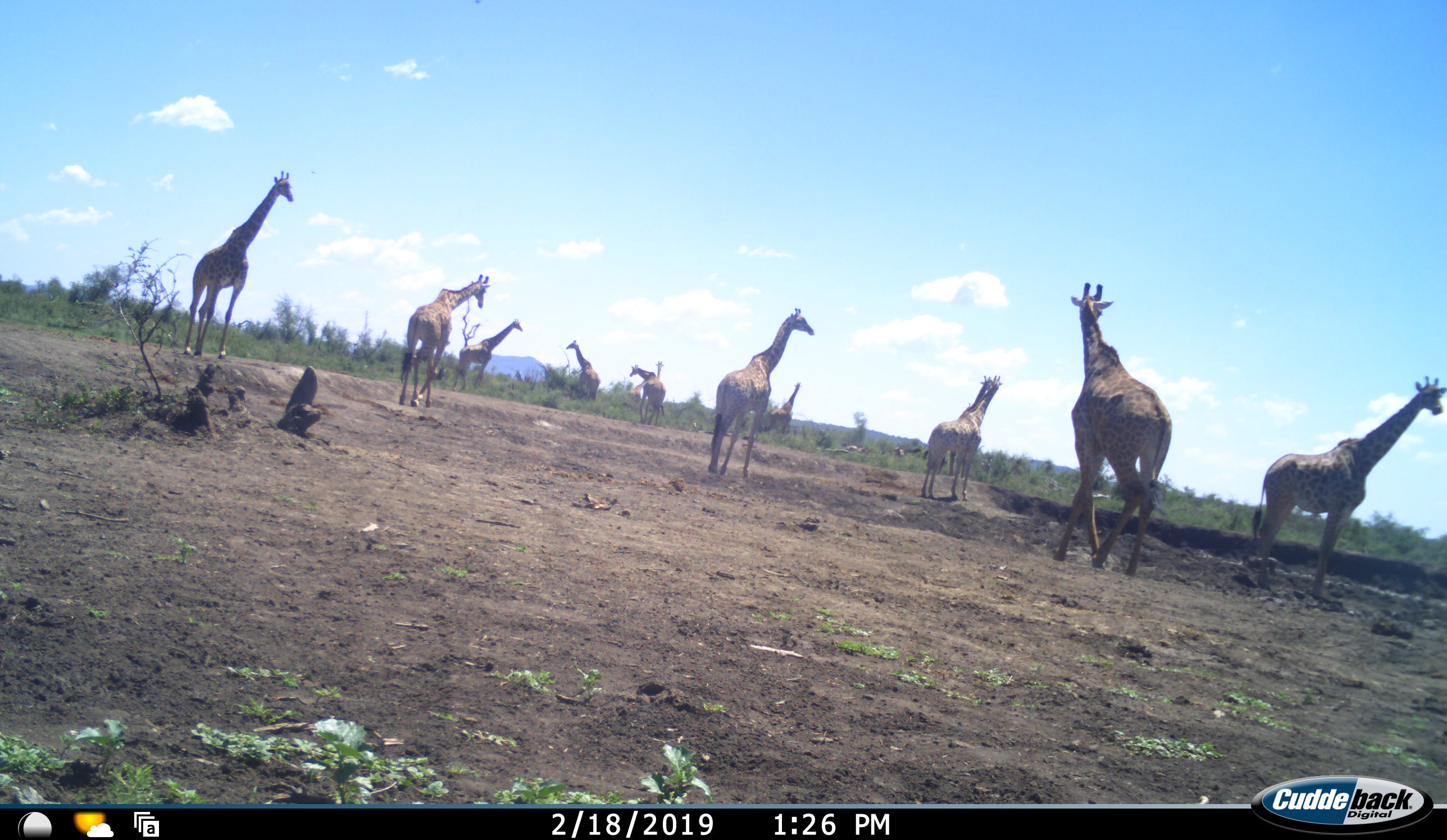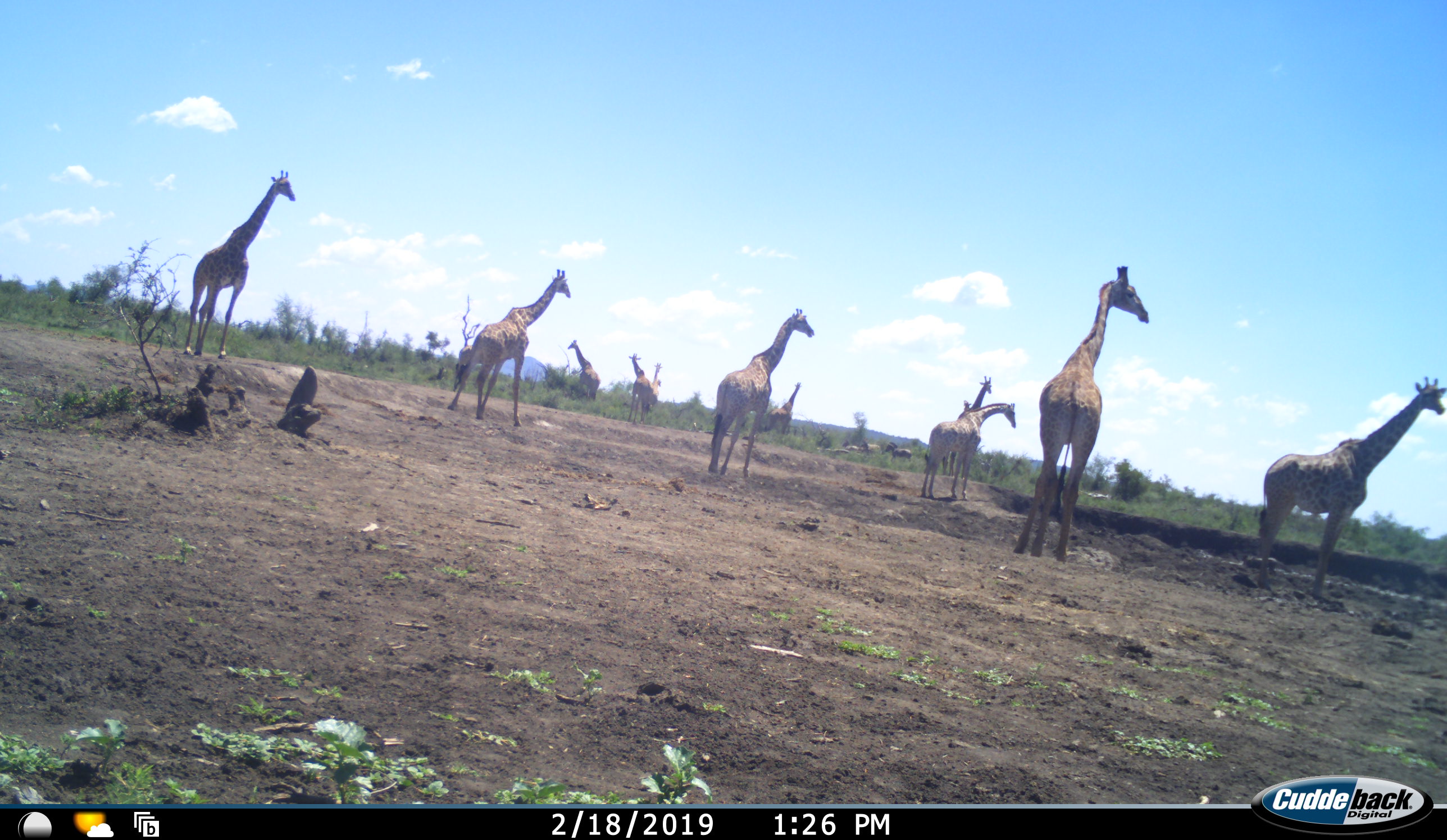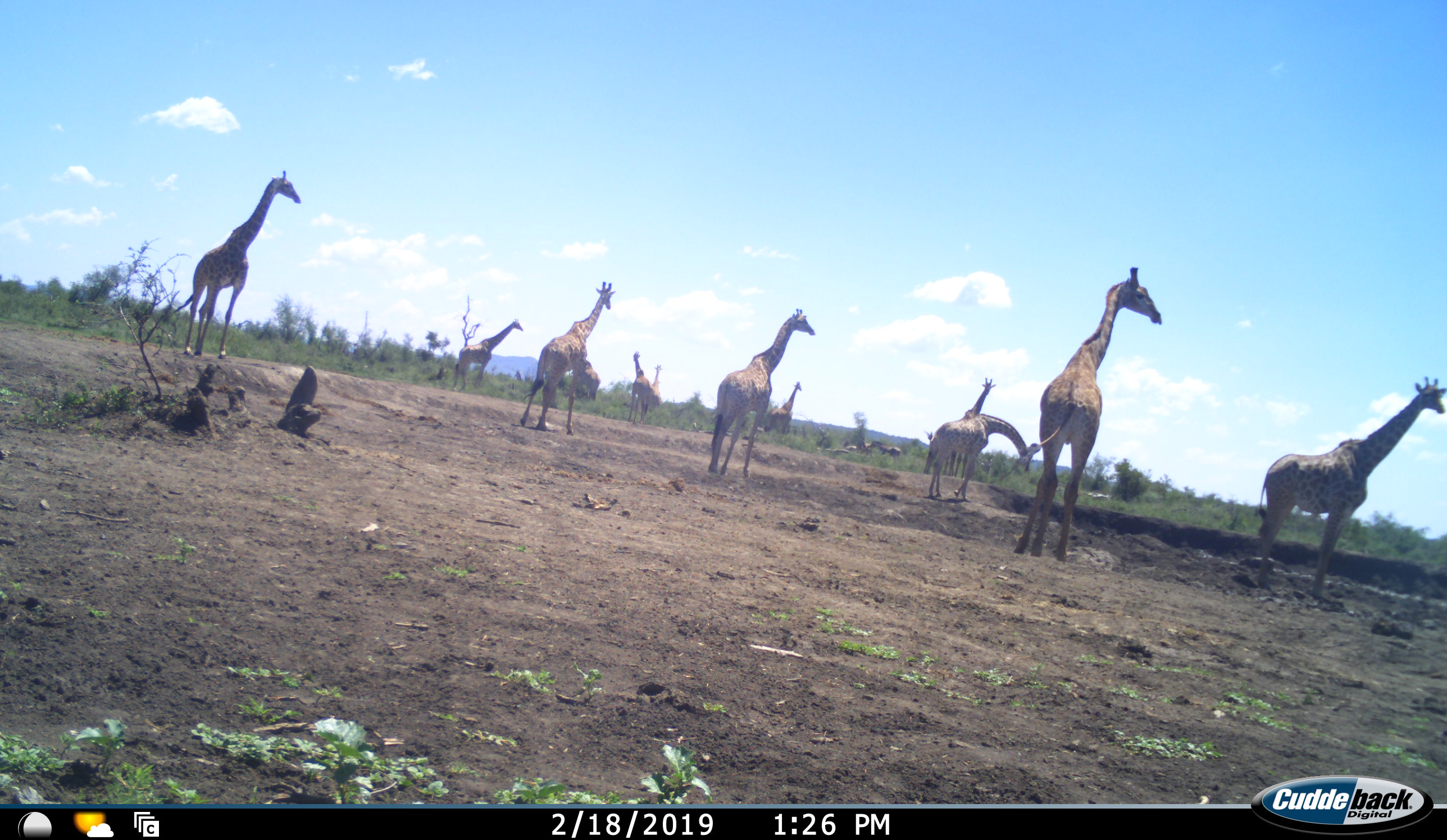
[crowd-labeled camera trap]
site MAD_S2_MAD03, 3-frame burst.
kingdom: Animalia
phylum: Chordata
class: Mammalia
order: Artiodactyla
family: Giraffidae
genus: Giraffa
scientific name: Giraffa camelopardalis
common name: giraffe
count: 11-50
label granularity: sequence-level